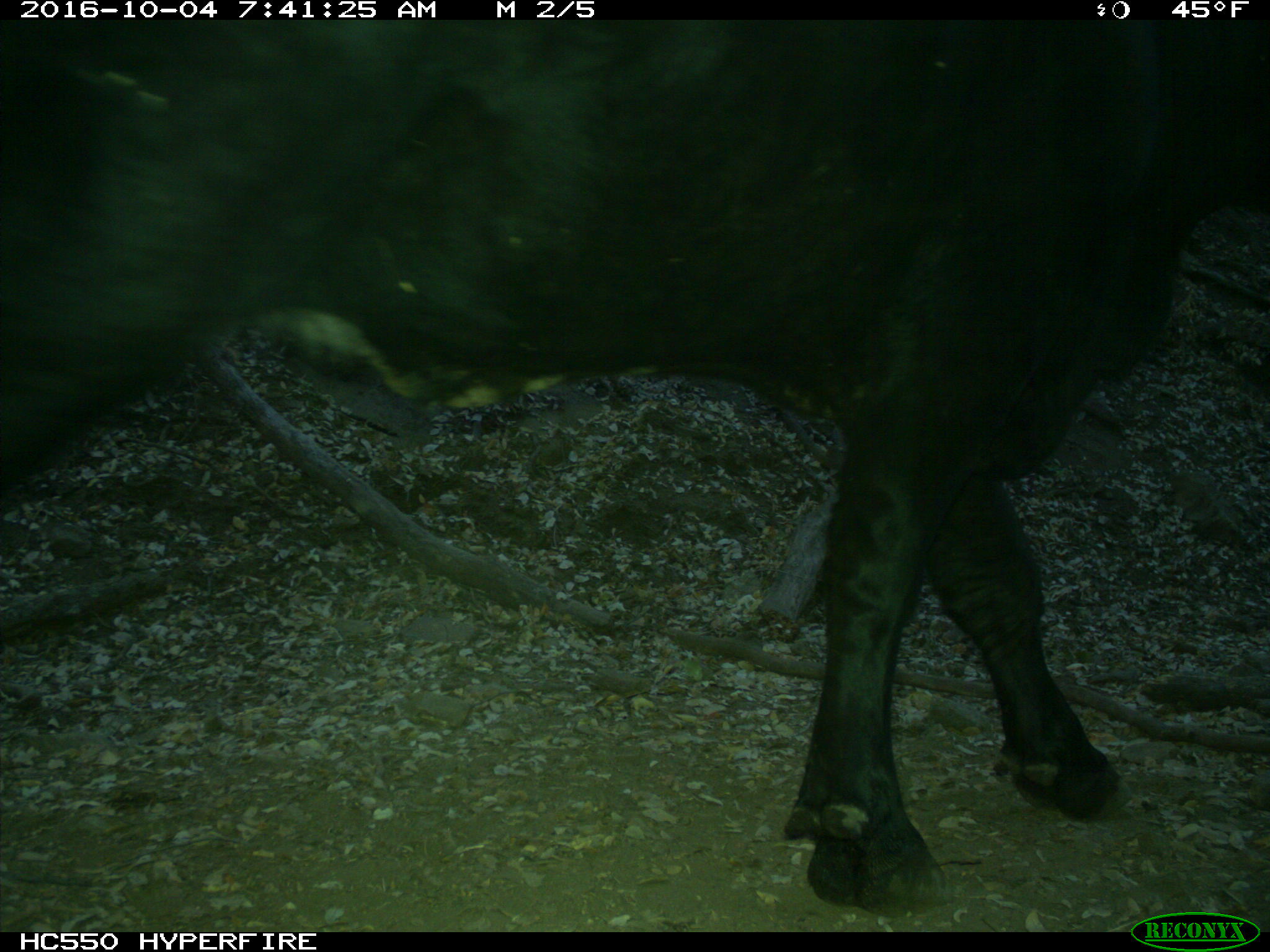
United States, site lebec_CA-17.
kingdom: Animalia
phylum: Chordata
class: Mammalia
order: Artiodactyla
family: Bovidae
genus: Bos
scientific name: Bos taurus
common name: domestic cow